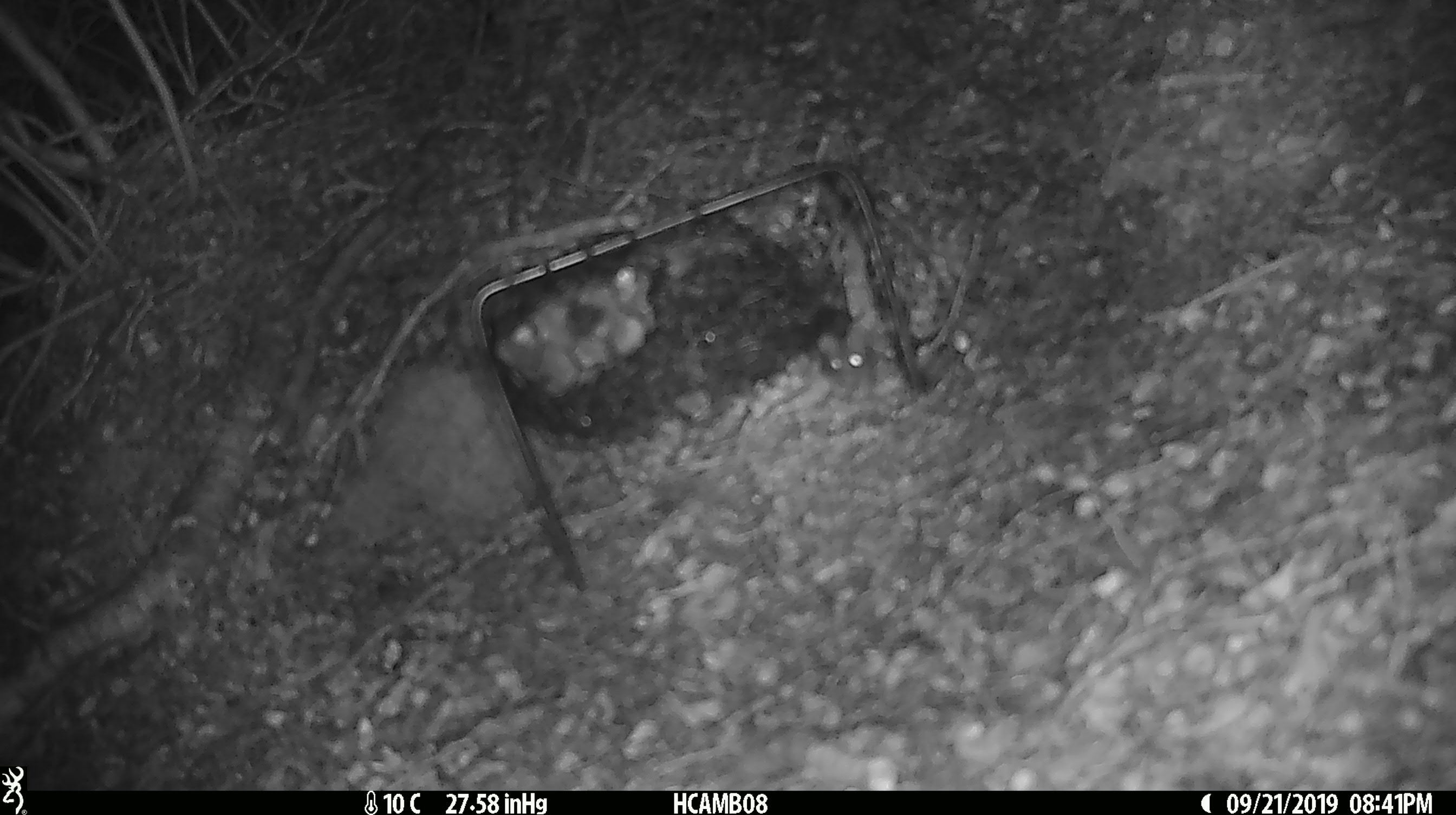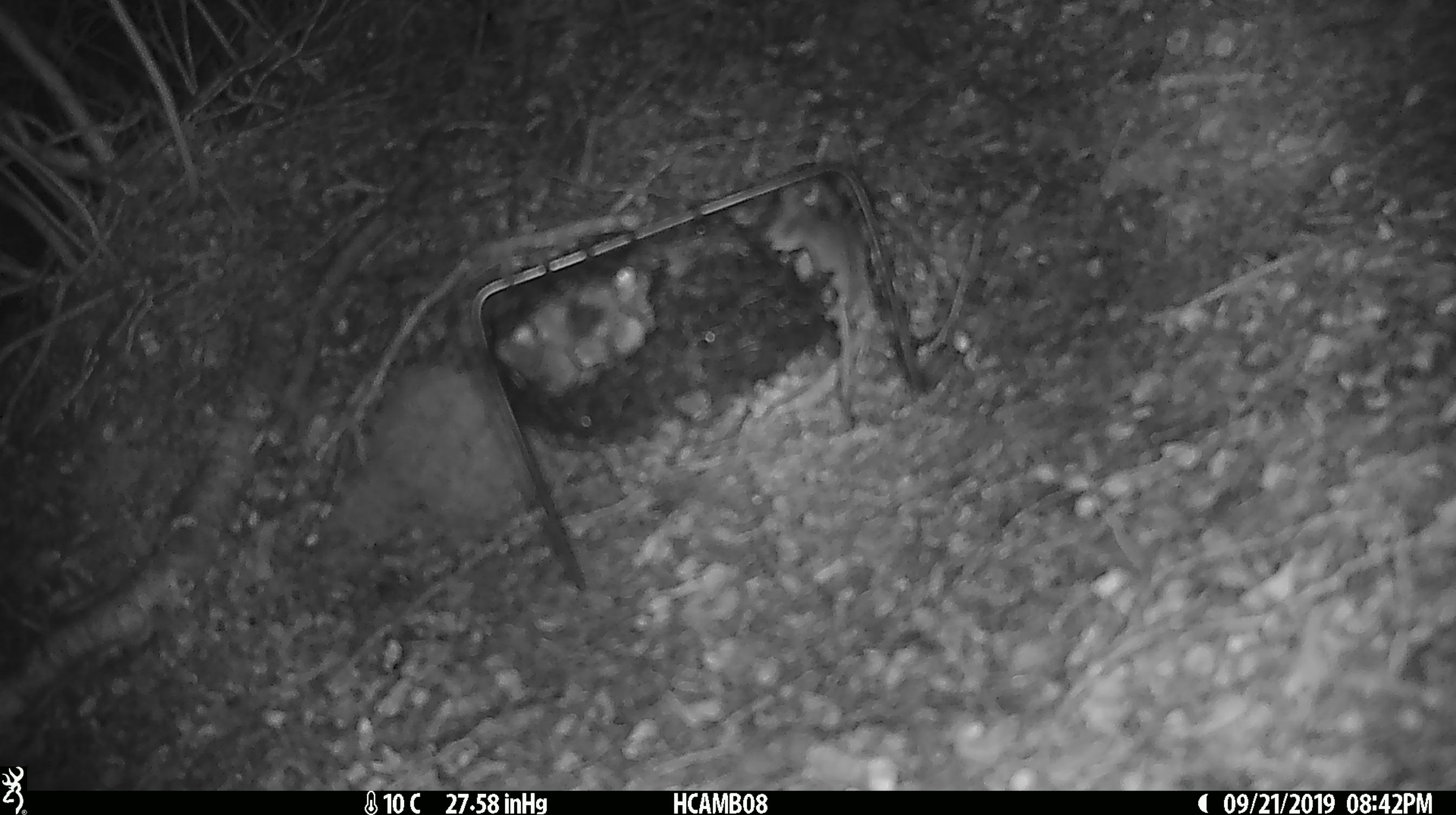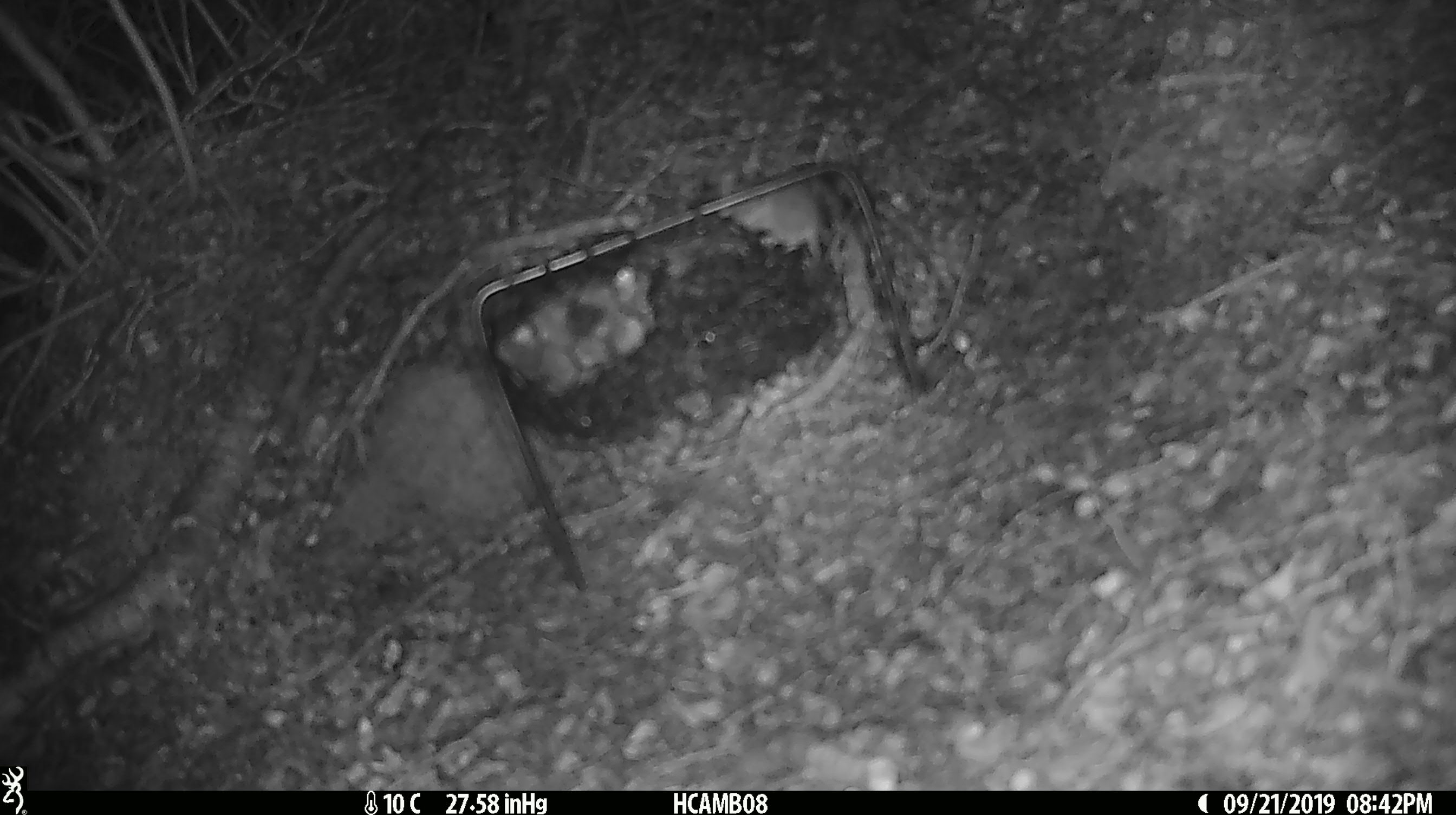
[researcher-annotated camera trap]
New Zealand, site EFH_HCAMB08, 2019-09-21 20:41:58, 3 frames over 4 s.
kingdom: Animalia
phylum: Chordata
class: Mammalia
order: Rodentia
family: Muridae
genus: Mus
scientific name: Mus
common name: mouse